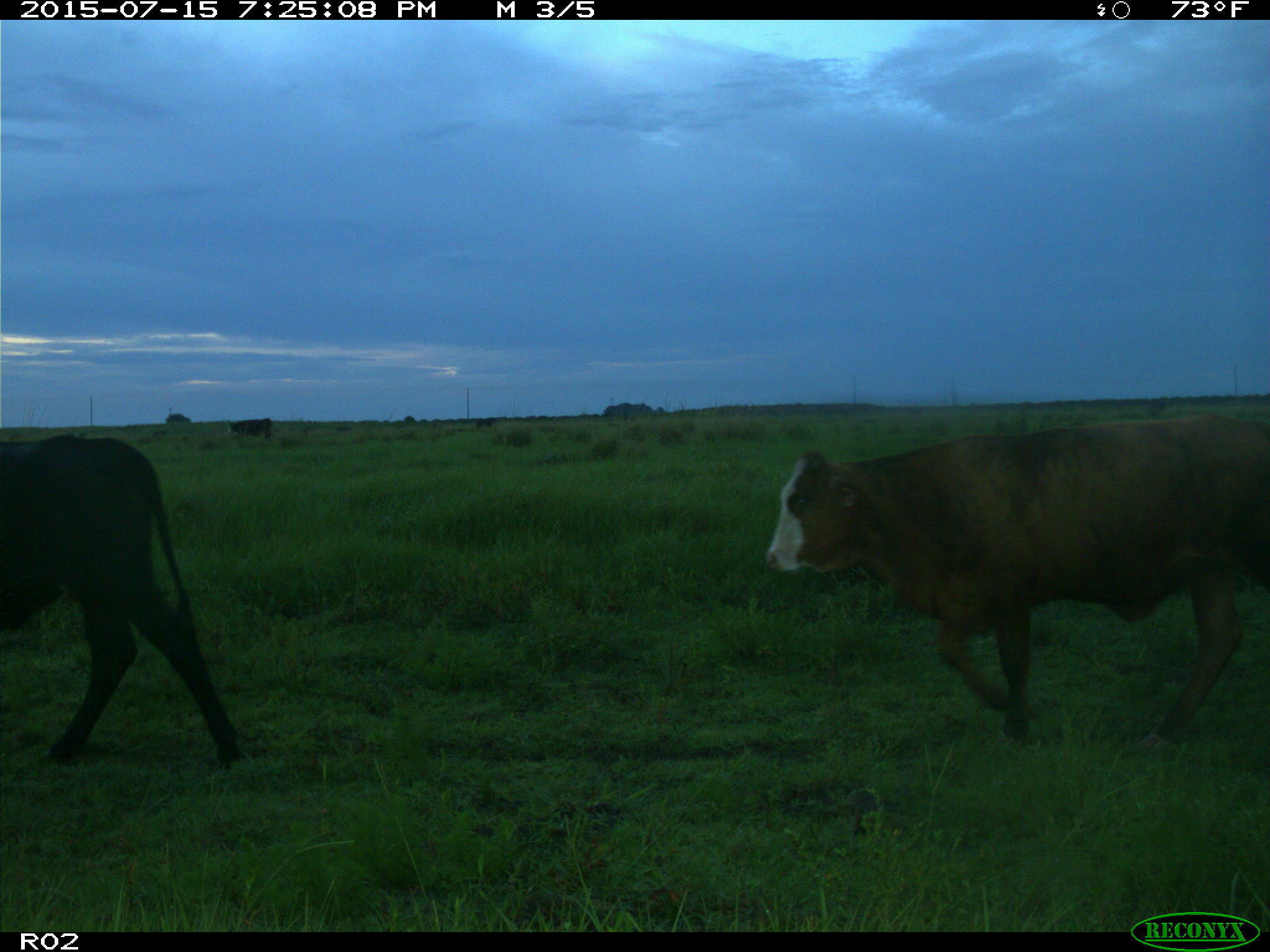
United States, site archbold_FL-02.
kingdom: Animalia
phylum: Chordata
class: Mammalia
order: Artiodactyla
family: Bovidae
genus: Bos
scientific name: Bos taurus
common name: domestic cow